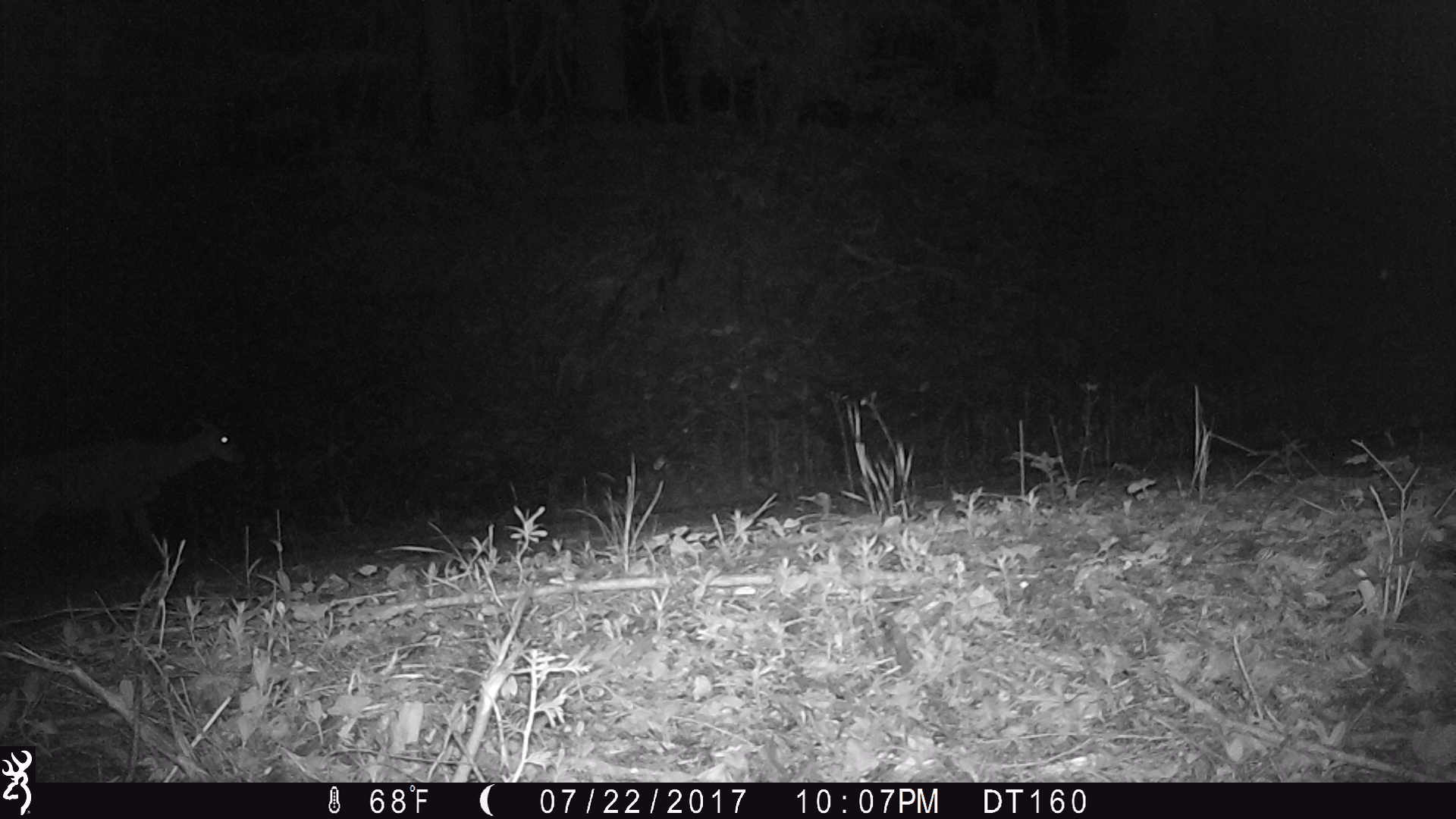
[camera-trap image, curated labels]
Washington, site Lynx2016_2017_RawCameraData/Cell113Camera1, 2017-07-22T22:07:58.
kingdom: Animalia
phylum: Chordata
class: Mammalia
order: Artiodactyla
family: Cervidae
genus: Odocoileus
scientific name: Odocoileus hemionus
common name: mule deer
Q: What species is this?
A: Odocoileus hemionus (mule deer).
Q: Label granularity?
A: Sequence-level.